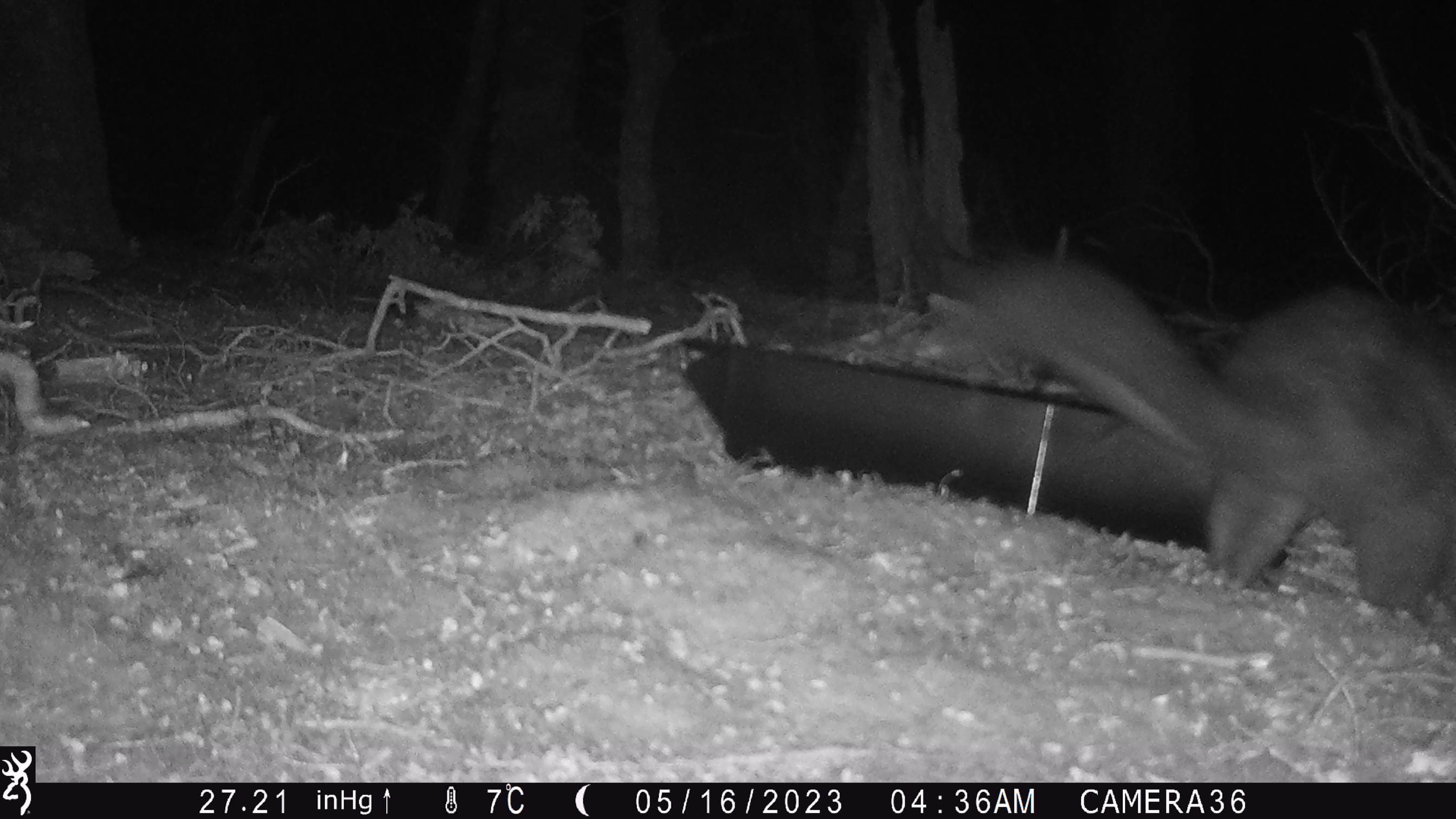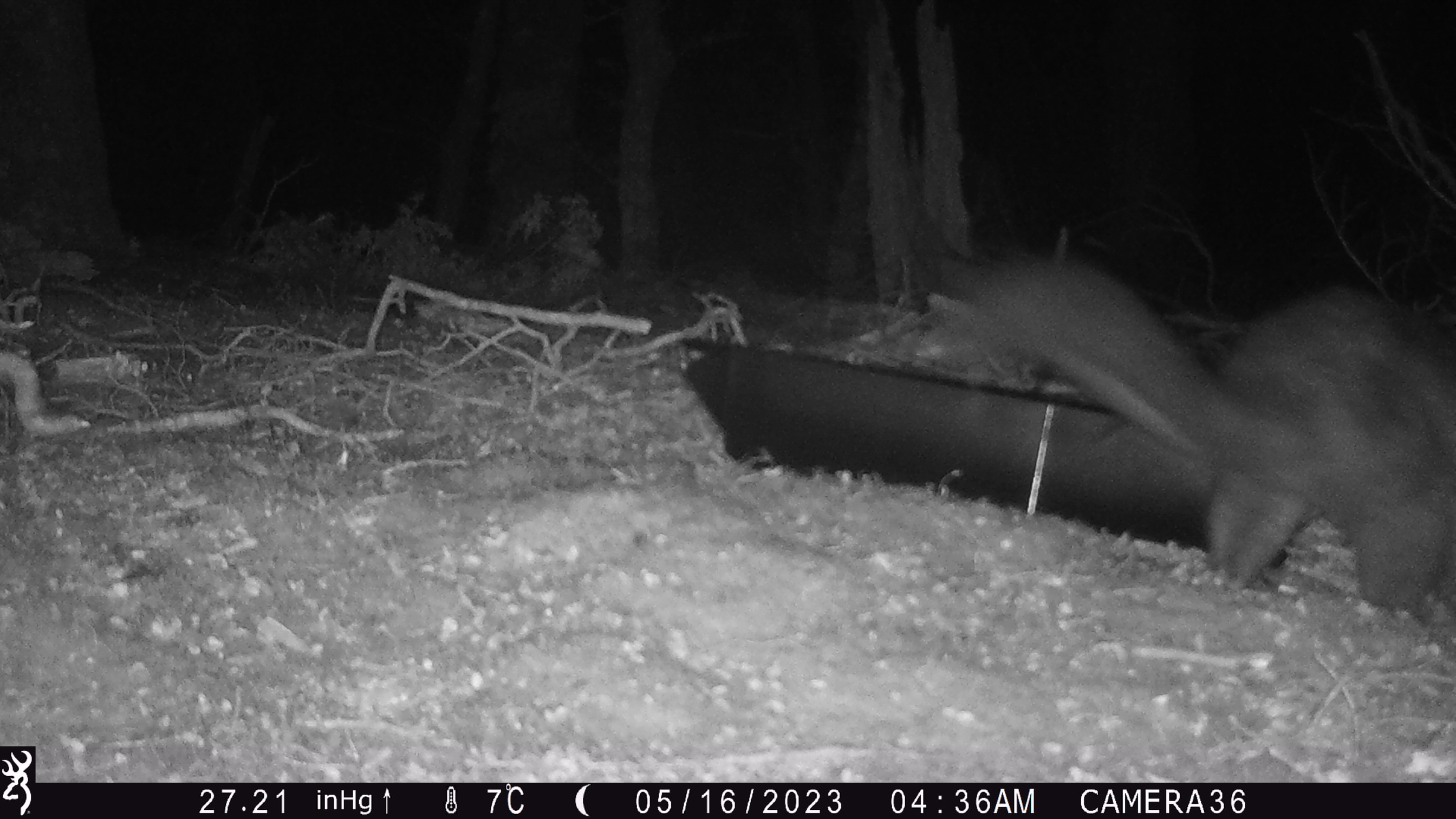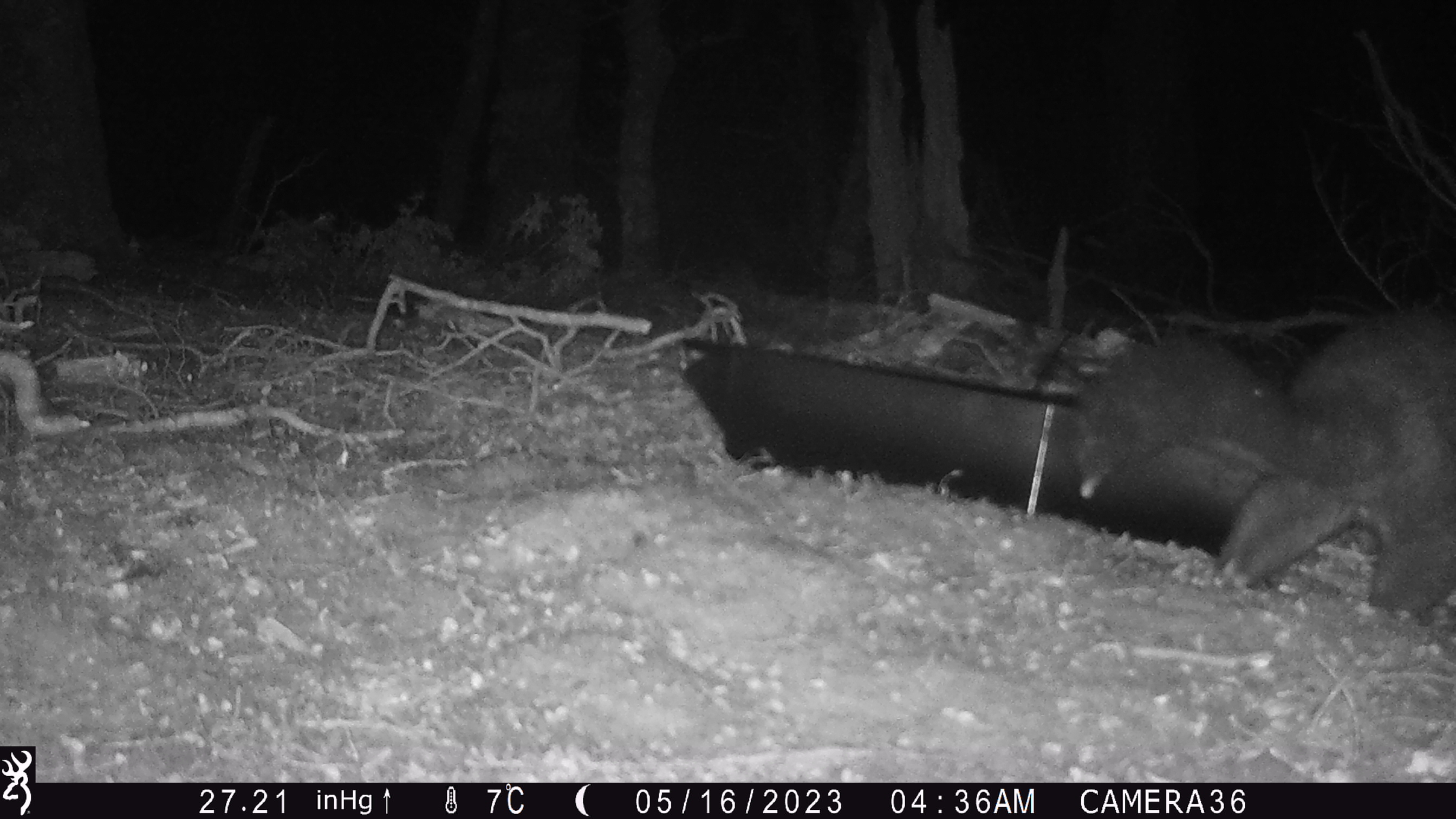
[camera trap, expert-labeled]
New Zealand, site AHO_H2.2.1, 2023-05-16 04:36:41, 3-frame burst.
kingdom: Animalia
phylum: Chordata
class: Mammalia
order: Diprotodontia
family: Phalangeridae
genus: Trichosurus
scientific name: Trichosurus vulpecula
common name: common brushtail possum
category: possum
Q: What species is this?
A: Possum (common brushtail possum) (Trichosurus vulpecula).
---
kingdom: Animalia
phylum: Chordata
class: Mammalia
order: Carnivora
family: Mustelidae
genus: Mustela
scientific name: Mustela erminea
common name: stoat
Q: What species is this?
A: Stoat (Mustela erminea).